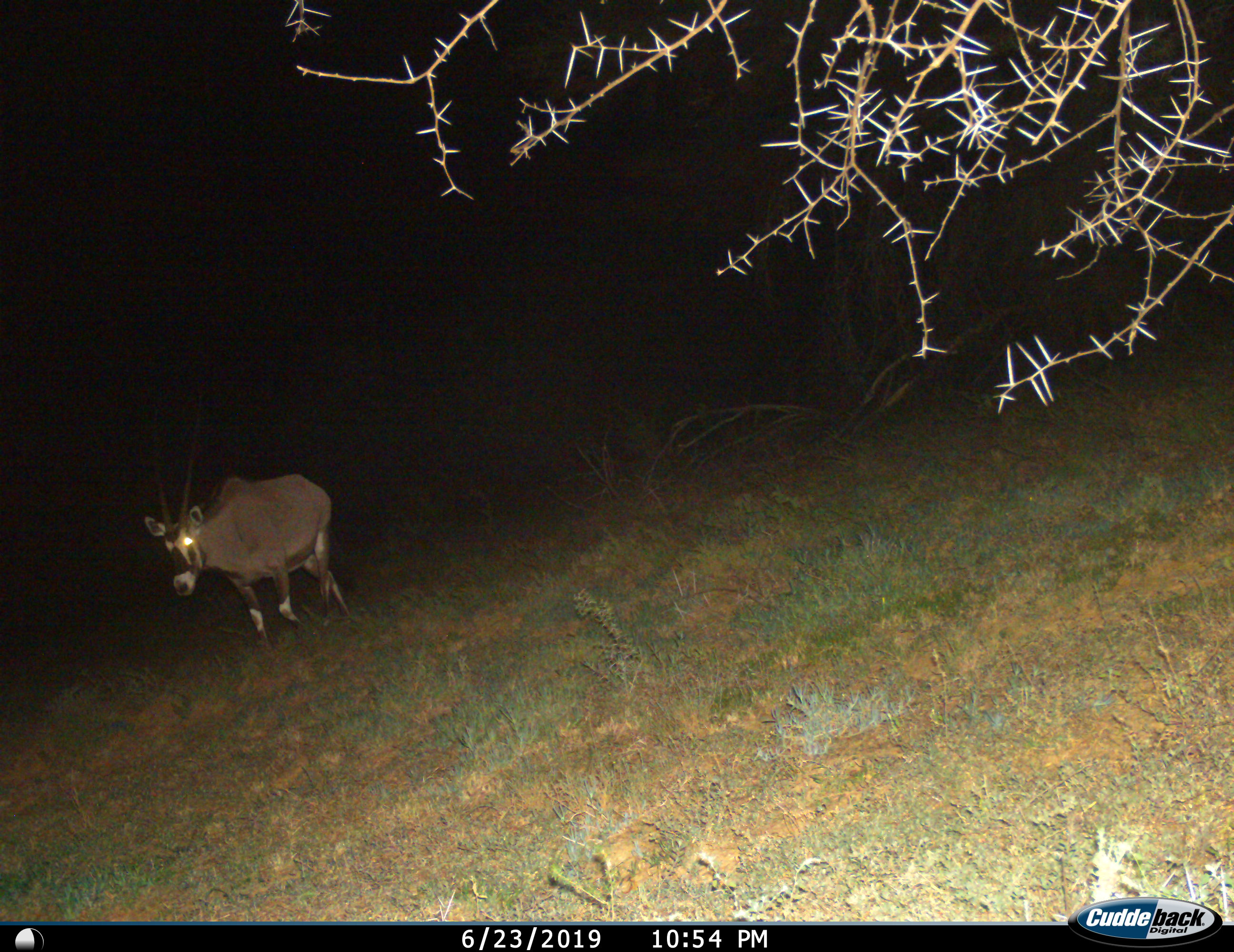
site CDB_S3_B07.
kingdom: Animalia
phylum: Chordata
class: Mammalia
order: Artiodactyla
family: Bovidae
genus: Oryx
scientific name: Oryx gazella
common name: gemsbok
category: oryx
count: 1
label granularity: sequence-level